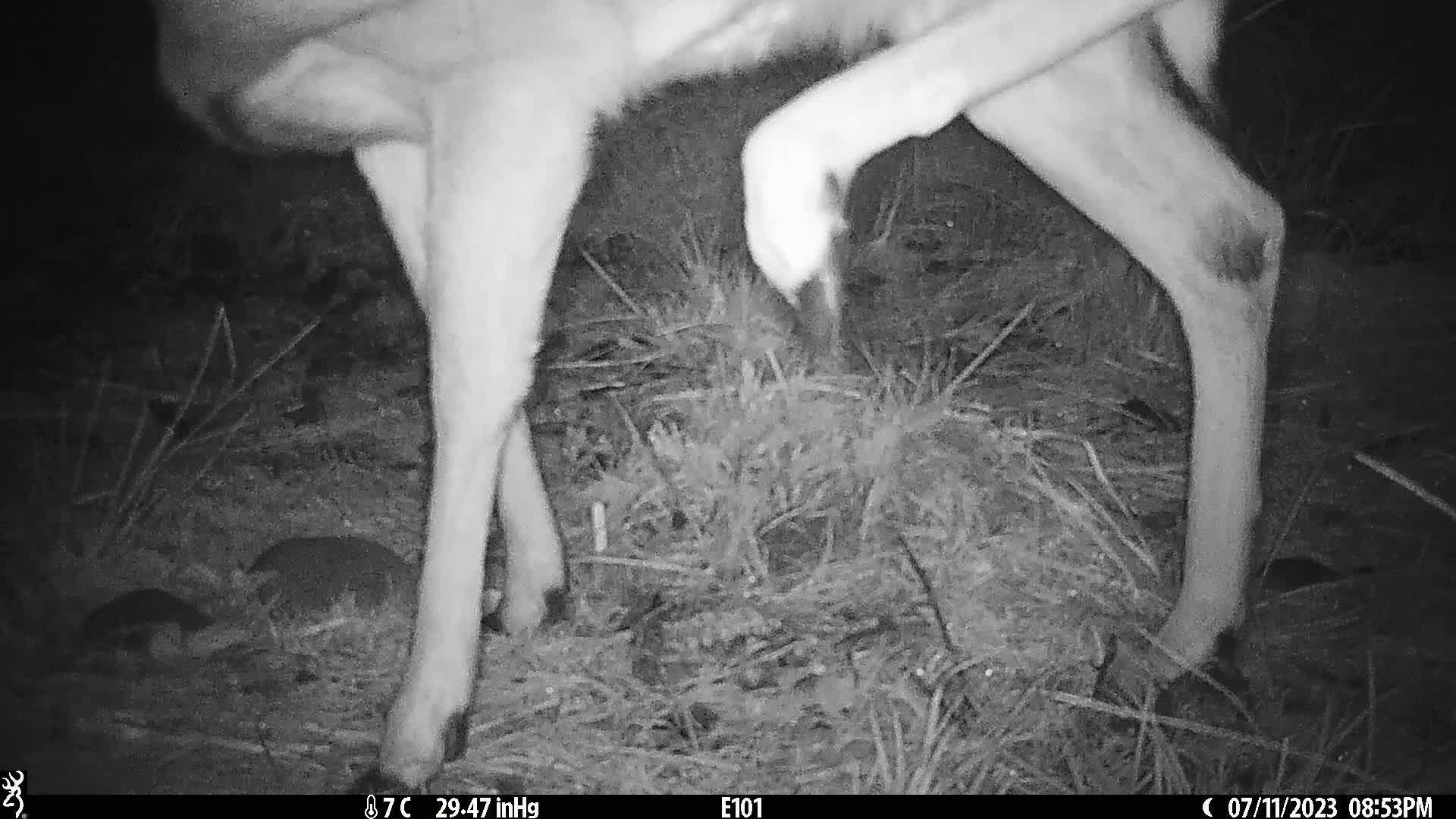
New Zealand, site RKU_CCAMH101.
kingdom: Animalia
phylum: Chordata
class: Mammalia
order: Artiodactyla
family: Cervidae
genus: Odocoileus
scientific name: Odocoileus virginianus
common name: white-tailed deer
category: white tailed deer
White tailed deer (white-tailed deer) (Odocoileus virginianus).